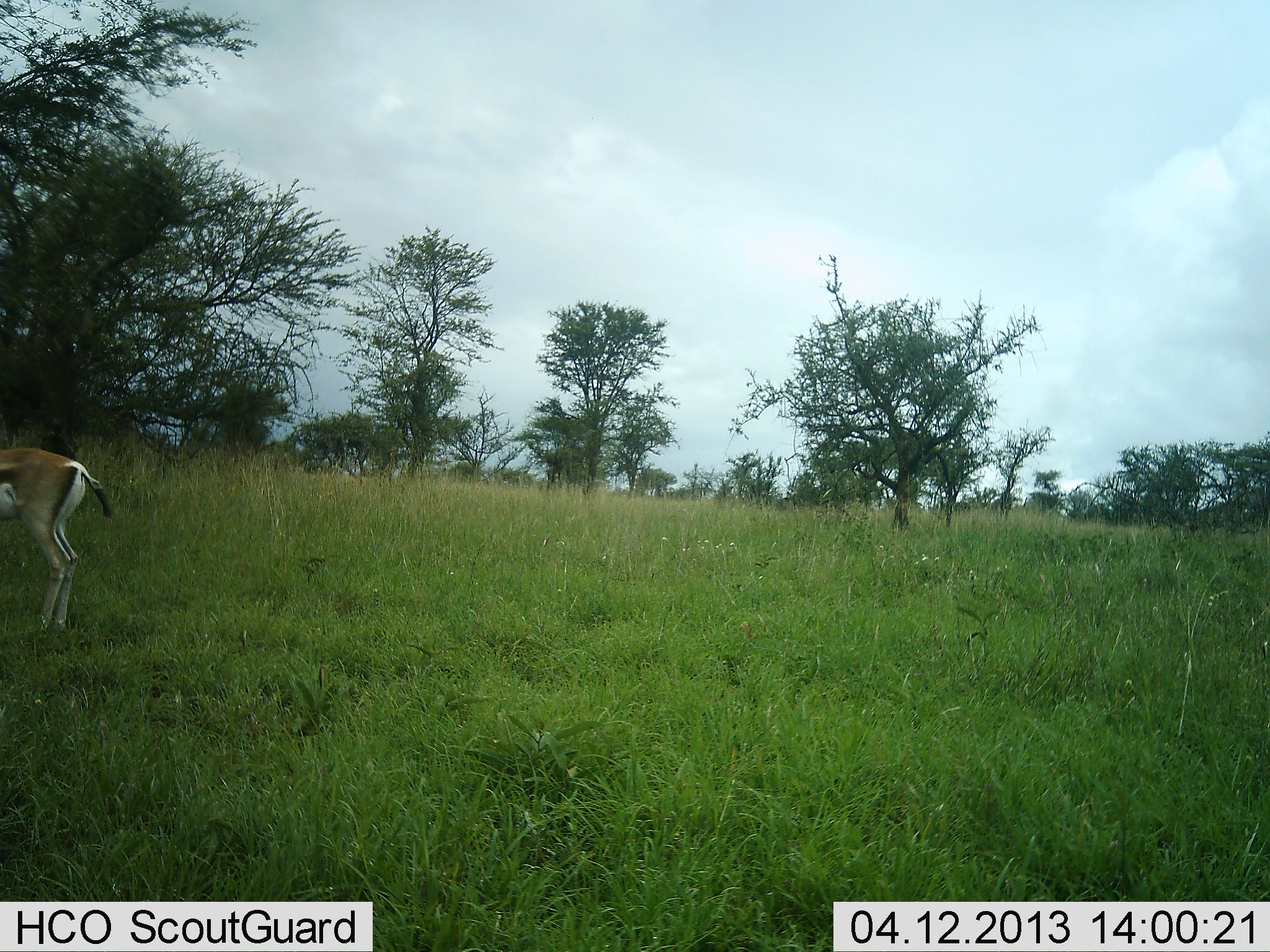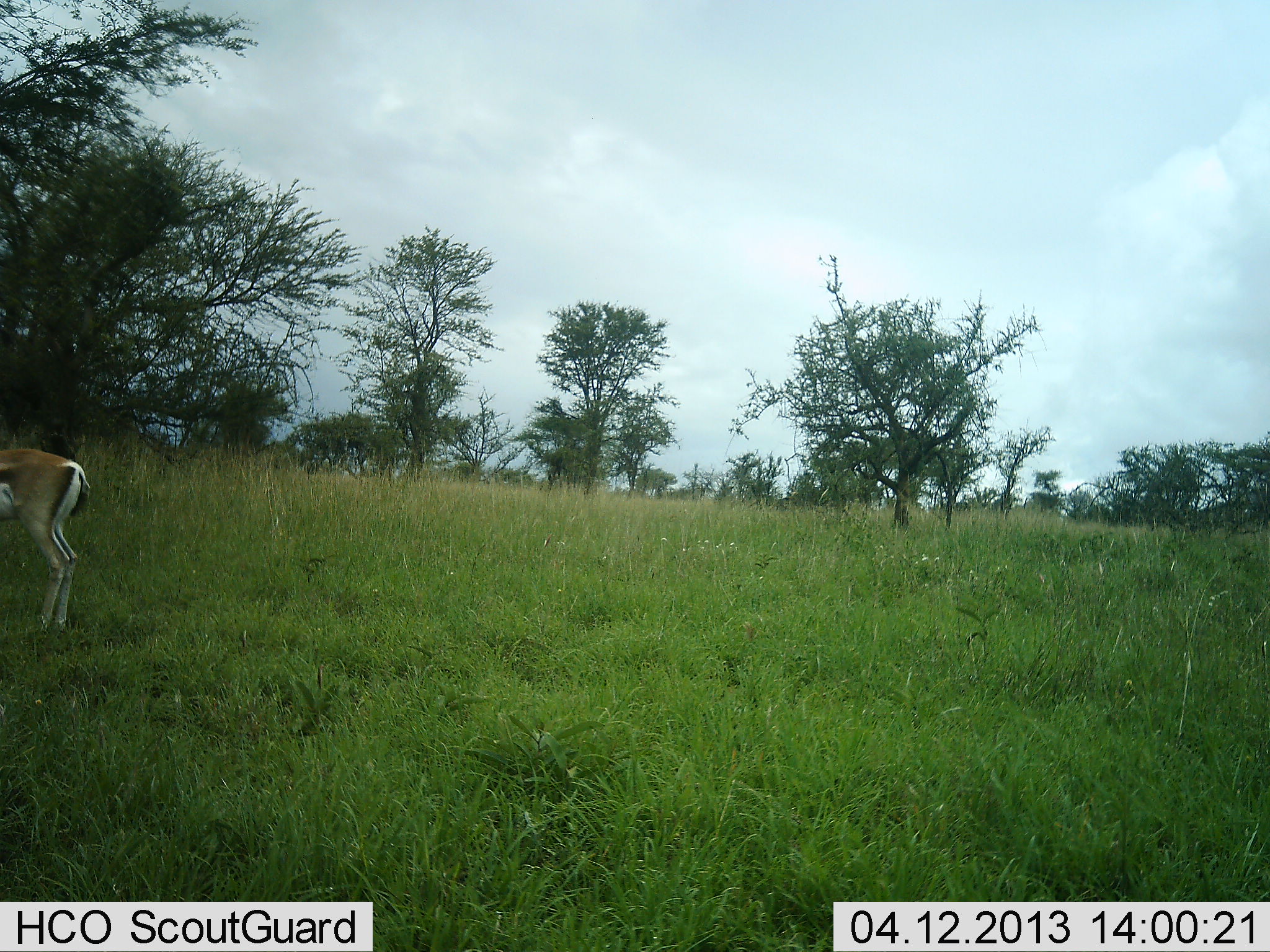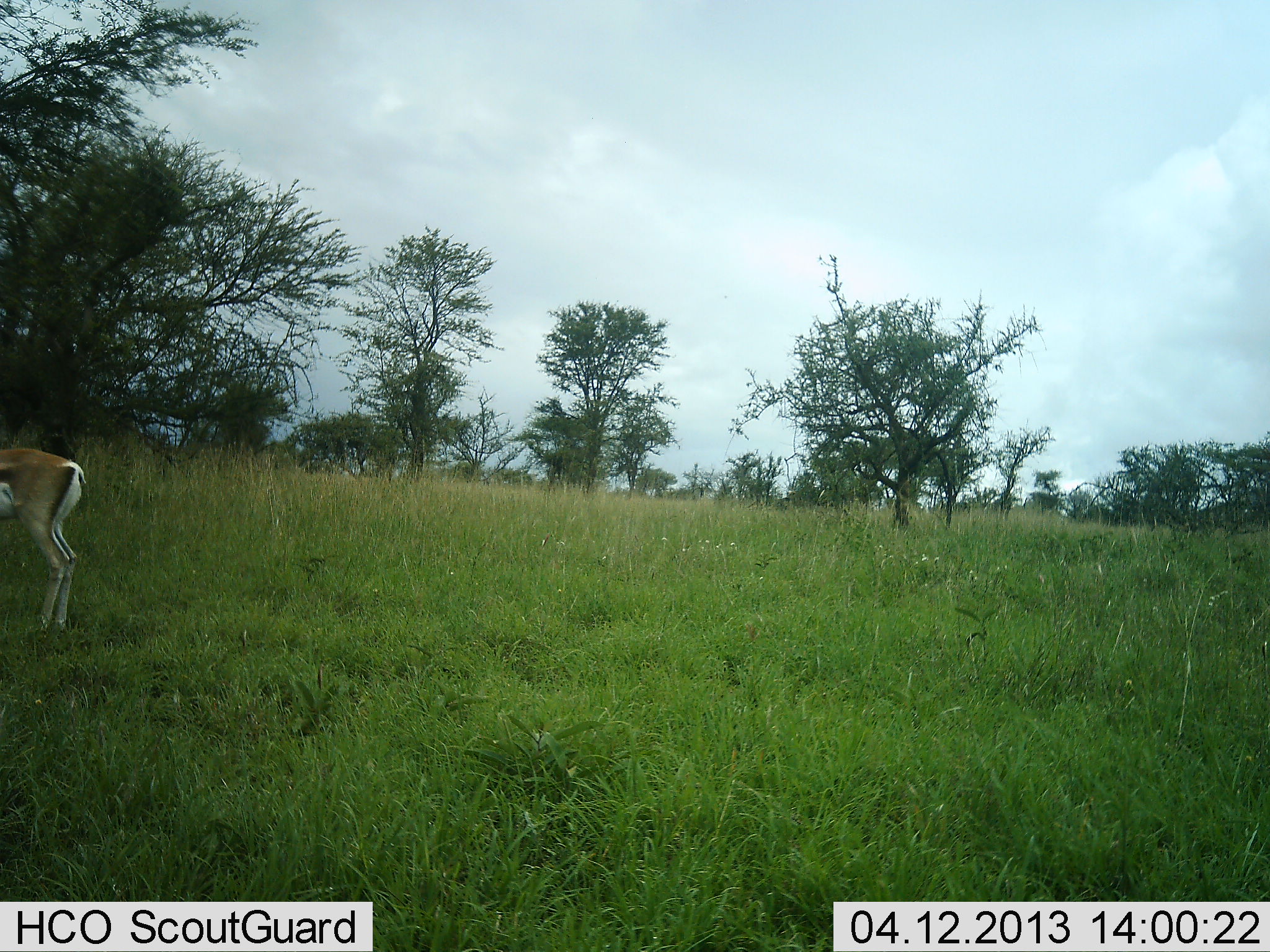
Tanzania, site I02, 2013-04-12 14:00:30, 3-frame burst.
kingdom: Animalia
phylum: Chordata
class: Mammalia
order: Artiodactyla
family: Bovidae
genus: Eudorcas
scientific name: Eudorcas thomsonii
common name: thomson's gazelle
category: gazellethomsons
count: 1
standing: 100%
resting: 0%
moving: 0%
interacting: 0%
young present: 0%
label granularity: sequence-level